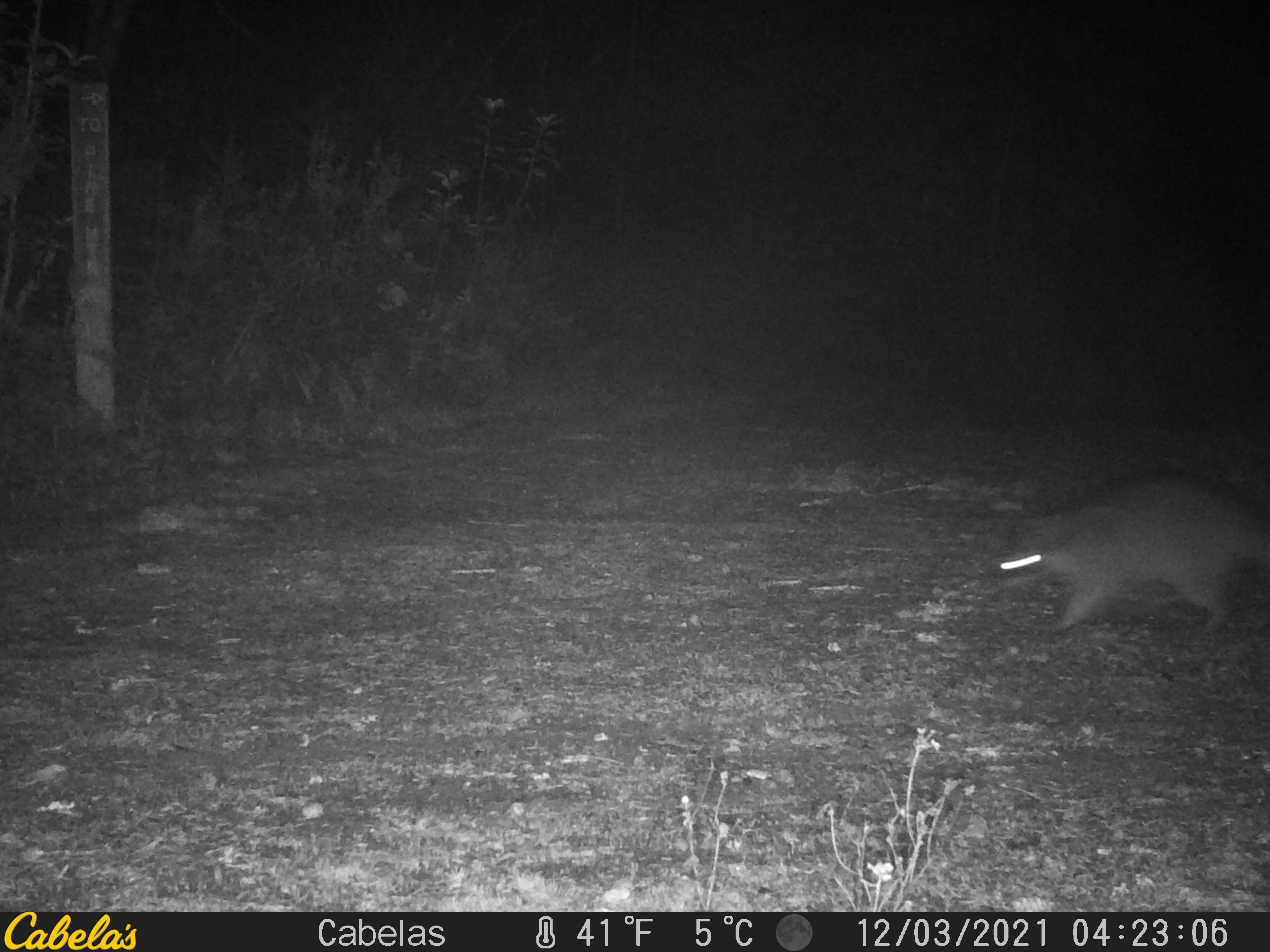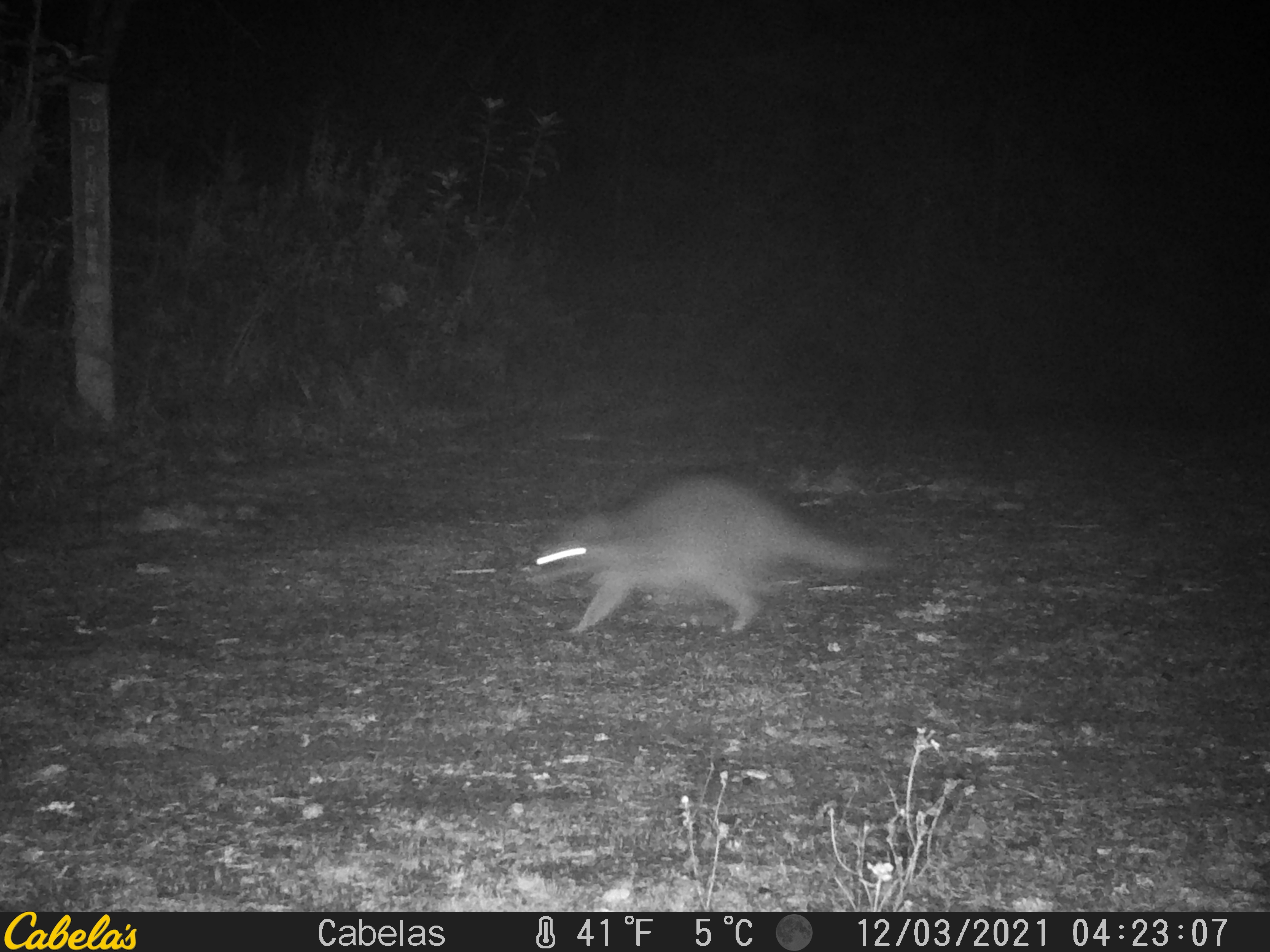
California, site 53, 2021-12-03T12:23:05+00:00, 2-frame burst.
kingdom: Animalia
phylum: Chordata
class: Mammalia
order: Carnivora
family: Procyonidae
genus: Procyon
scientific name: Procyon lotor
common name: raccoon